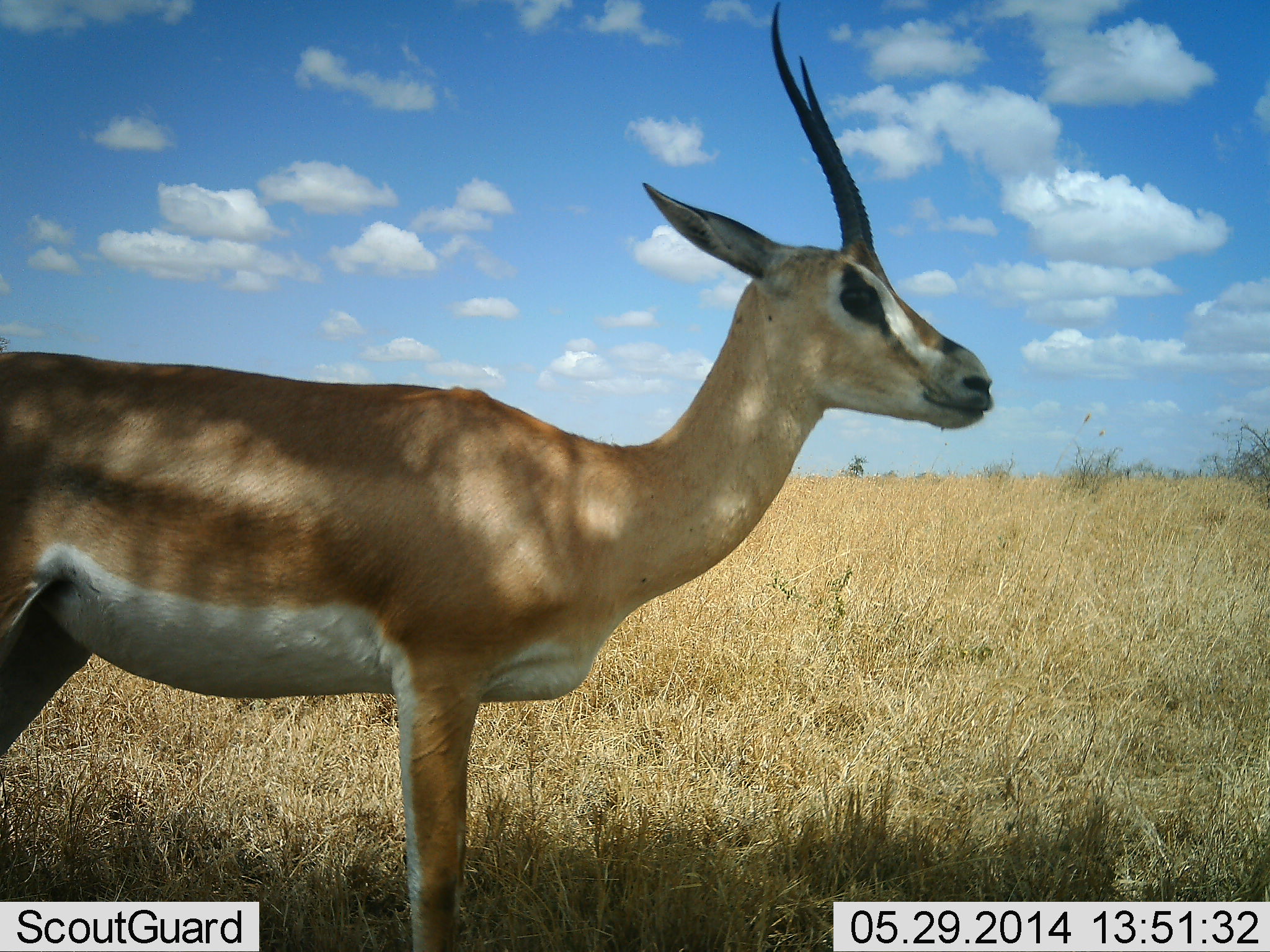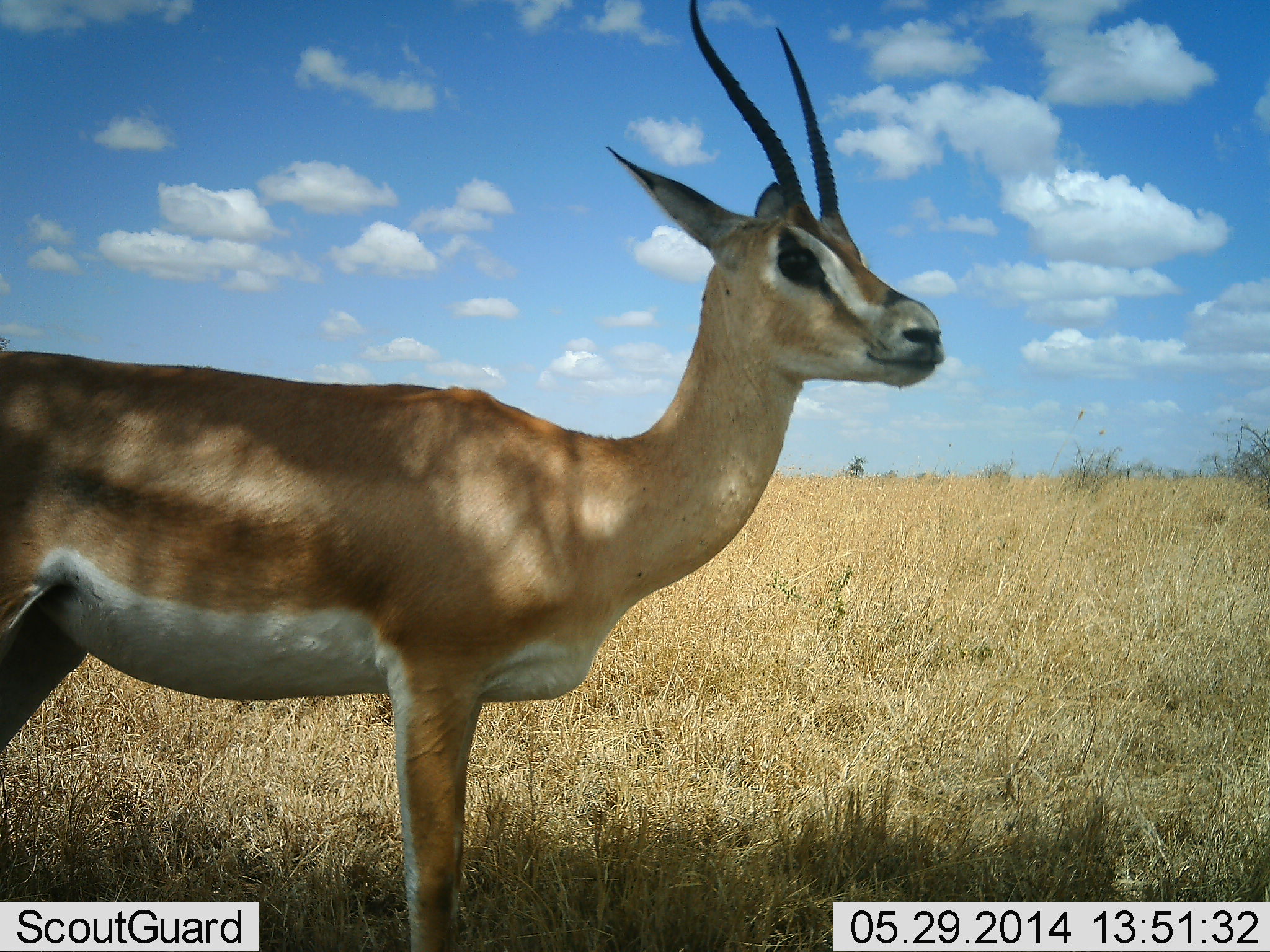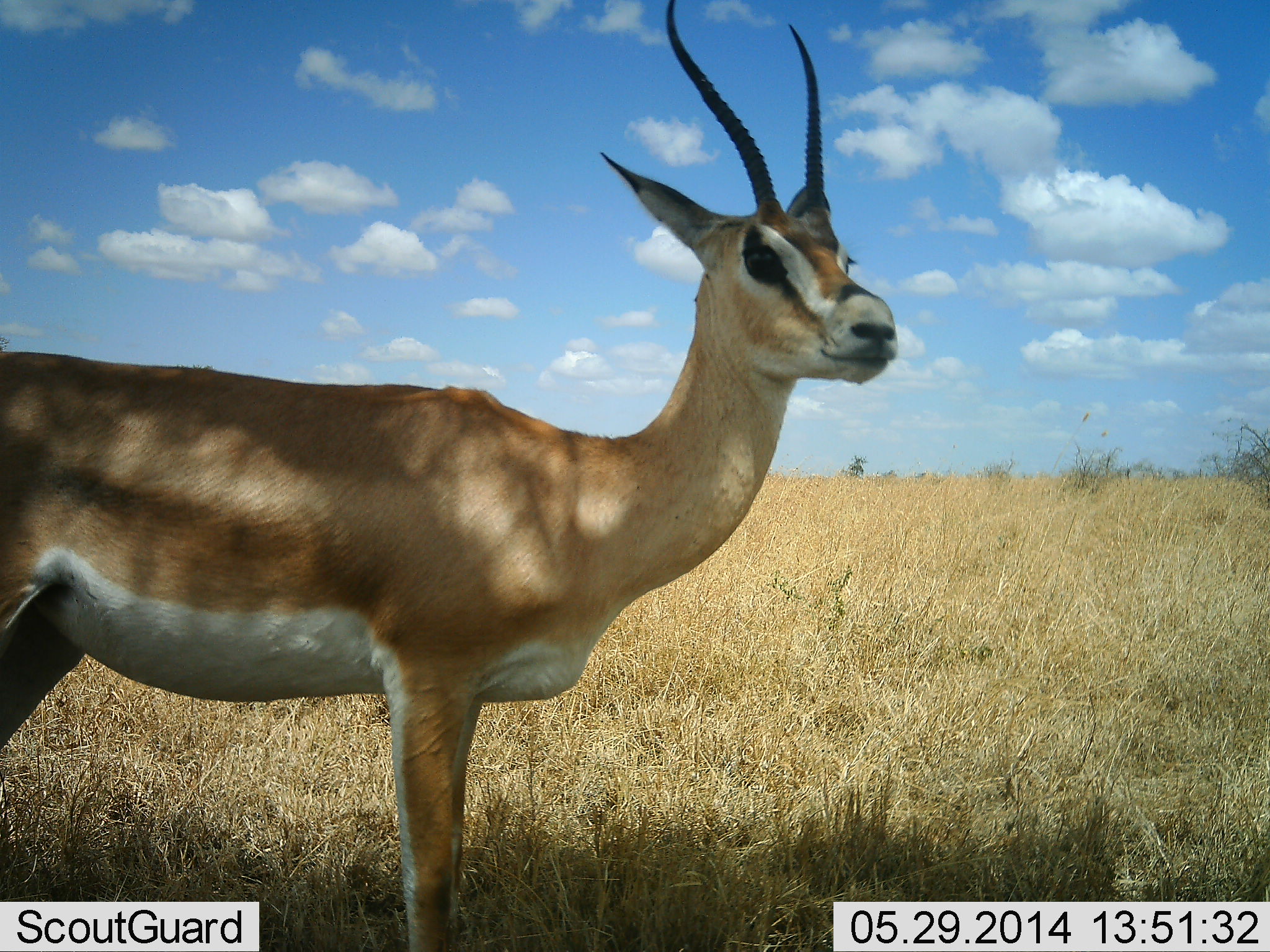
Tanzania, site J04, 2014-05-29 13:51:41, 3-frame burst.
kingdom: Animalia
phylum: Chordata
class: Mammalia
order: Artiodactyla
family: Bovidae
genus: Nanger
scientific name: Nanger granti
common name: grant's gazelle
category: gazellegrants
Gazellegrants (grant's gazelle) (Nanger granti), count 1. Behavior (volunteer vote fractions): standing 100%, resting 0%, moving 0%, interacting 0%. Young present (vote fraction): 0%. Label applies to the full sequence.